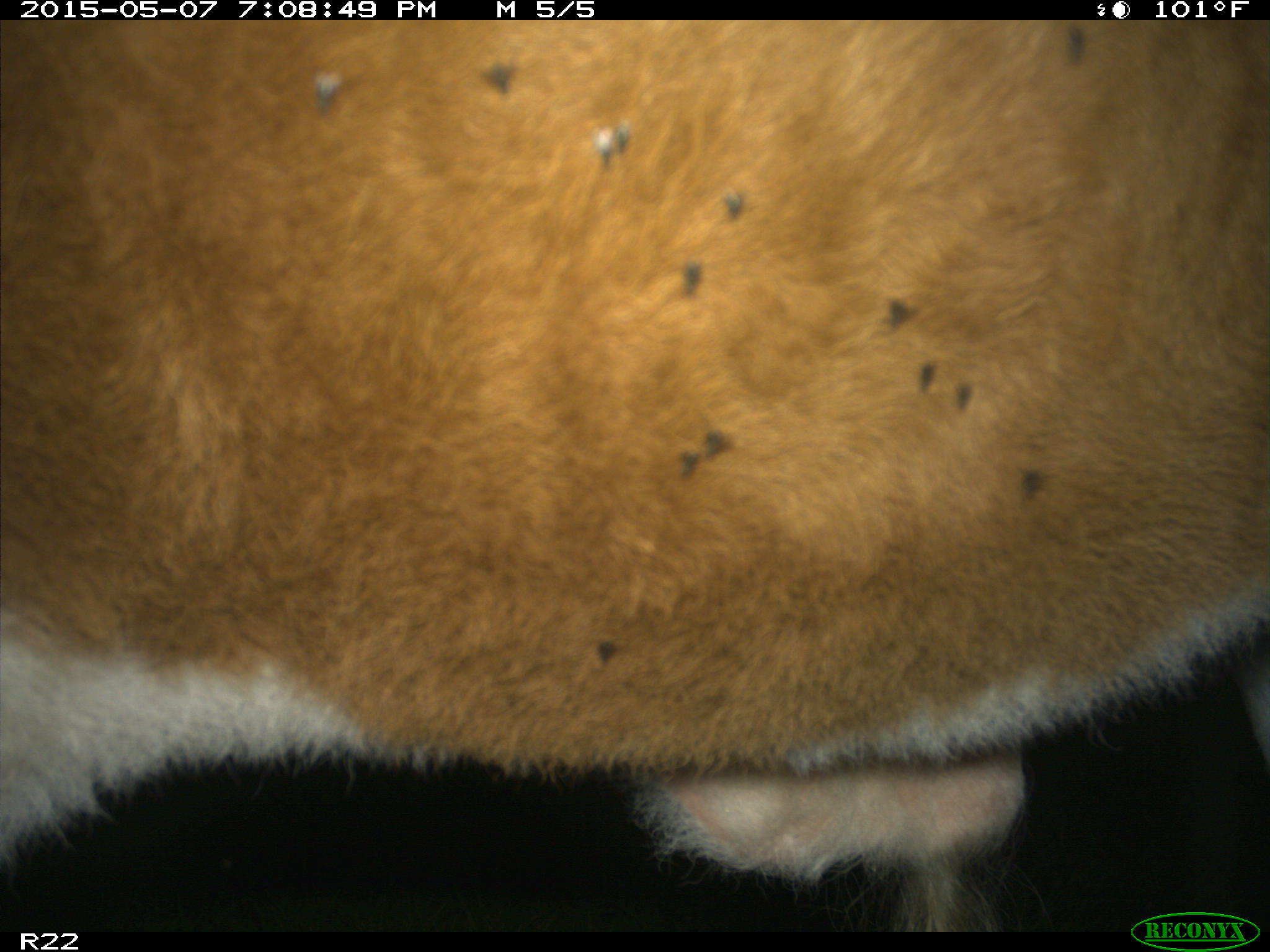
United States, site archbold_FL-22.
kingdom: Animalia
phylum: Chordata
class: Mammalia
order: Artiodactyla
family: Bovidae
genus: Bos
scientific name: Bos taurus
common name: domestic cow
Bos taurus (domestic cow).